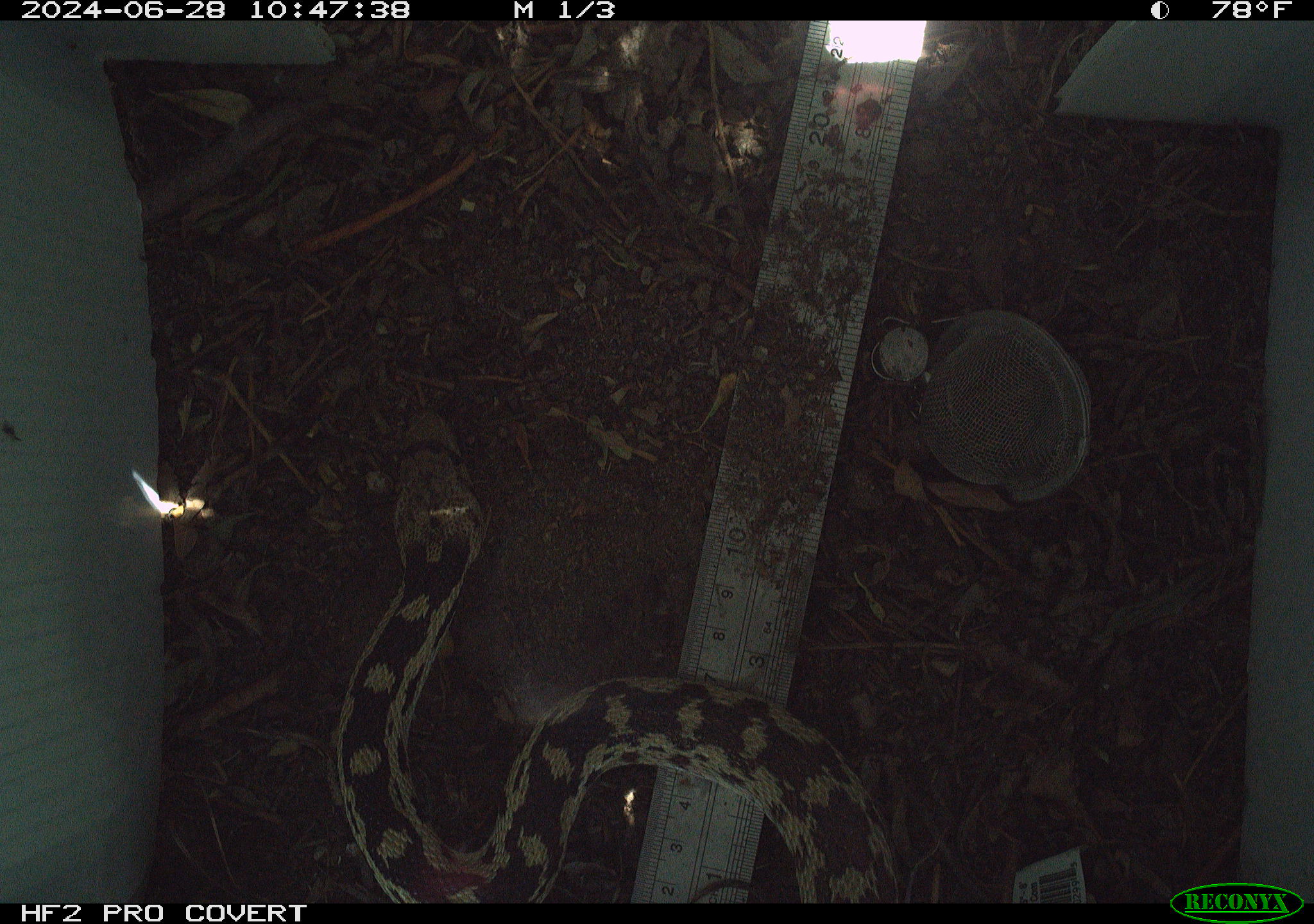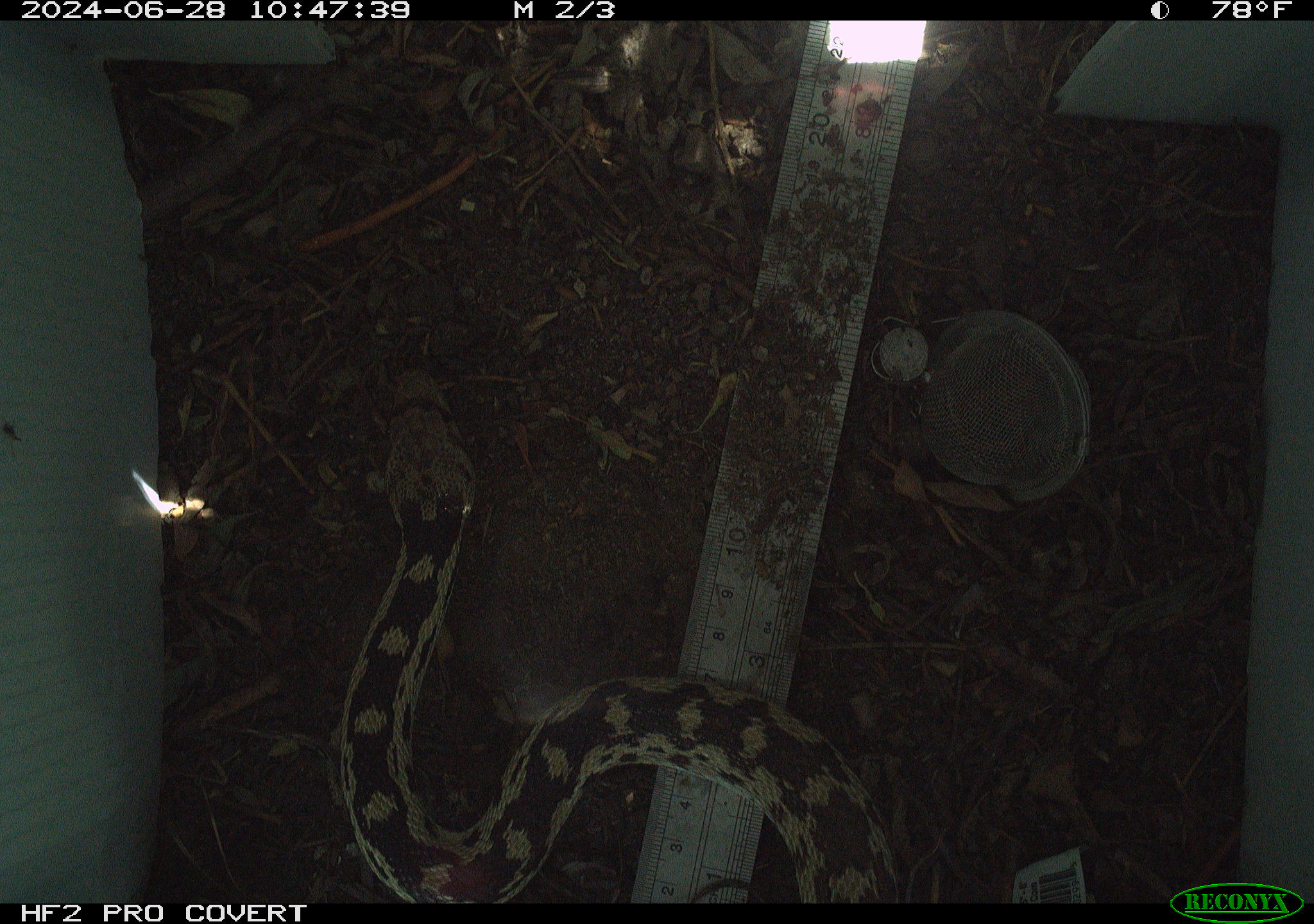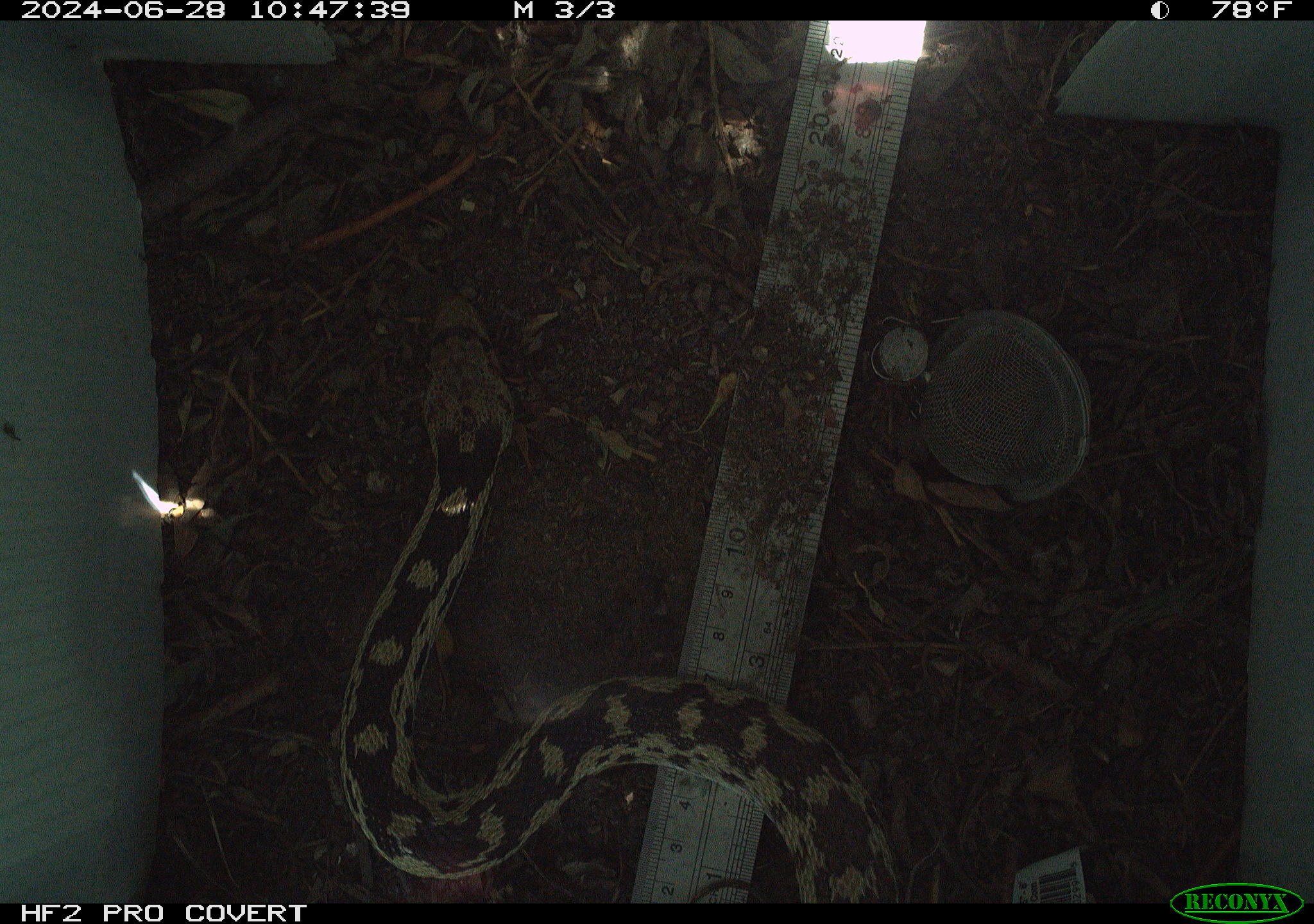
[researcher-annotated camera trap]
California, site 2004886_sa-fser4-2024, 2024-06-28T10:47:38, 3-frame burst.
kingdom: Animalia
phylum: Chordata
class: Reptilia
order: Squamata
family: Colubridae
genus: Pituophis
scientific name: Pituophis catenifer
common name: gophersnake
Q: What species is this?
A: Gophersnake (Pituophis catenifer).